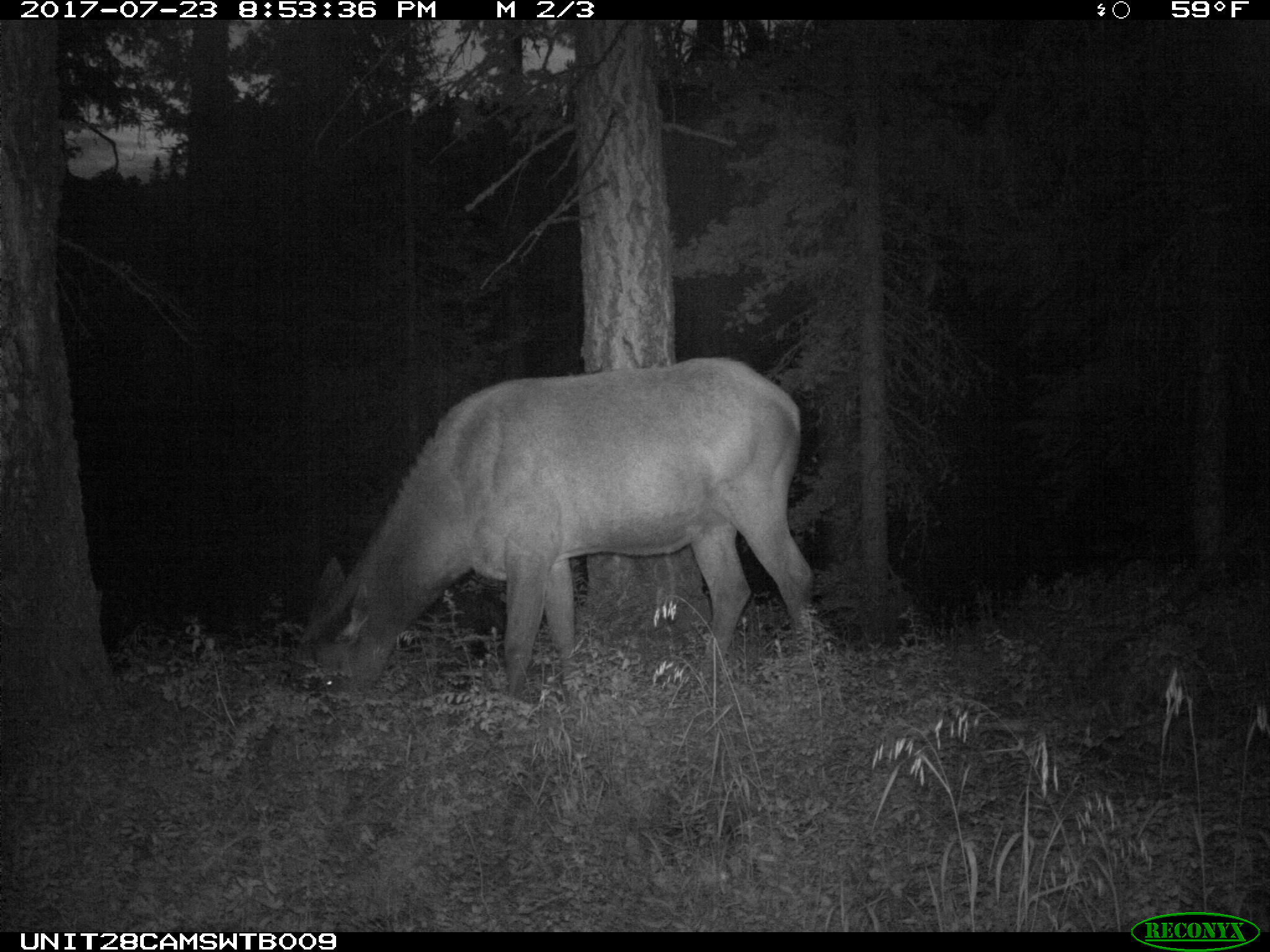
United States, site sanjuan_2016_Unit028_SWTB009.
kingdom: Animalia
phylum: Chordata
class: Mammalia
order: Artiodactyla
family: Cervidae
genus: Cervus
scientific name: Cervus elaphus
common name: red deer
Cervus elaphus (red deer).